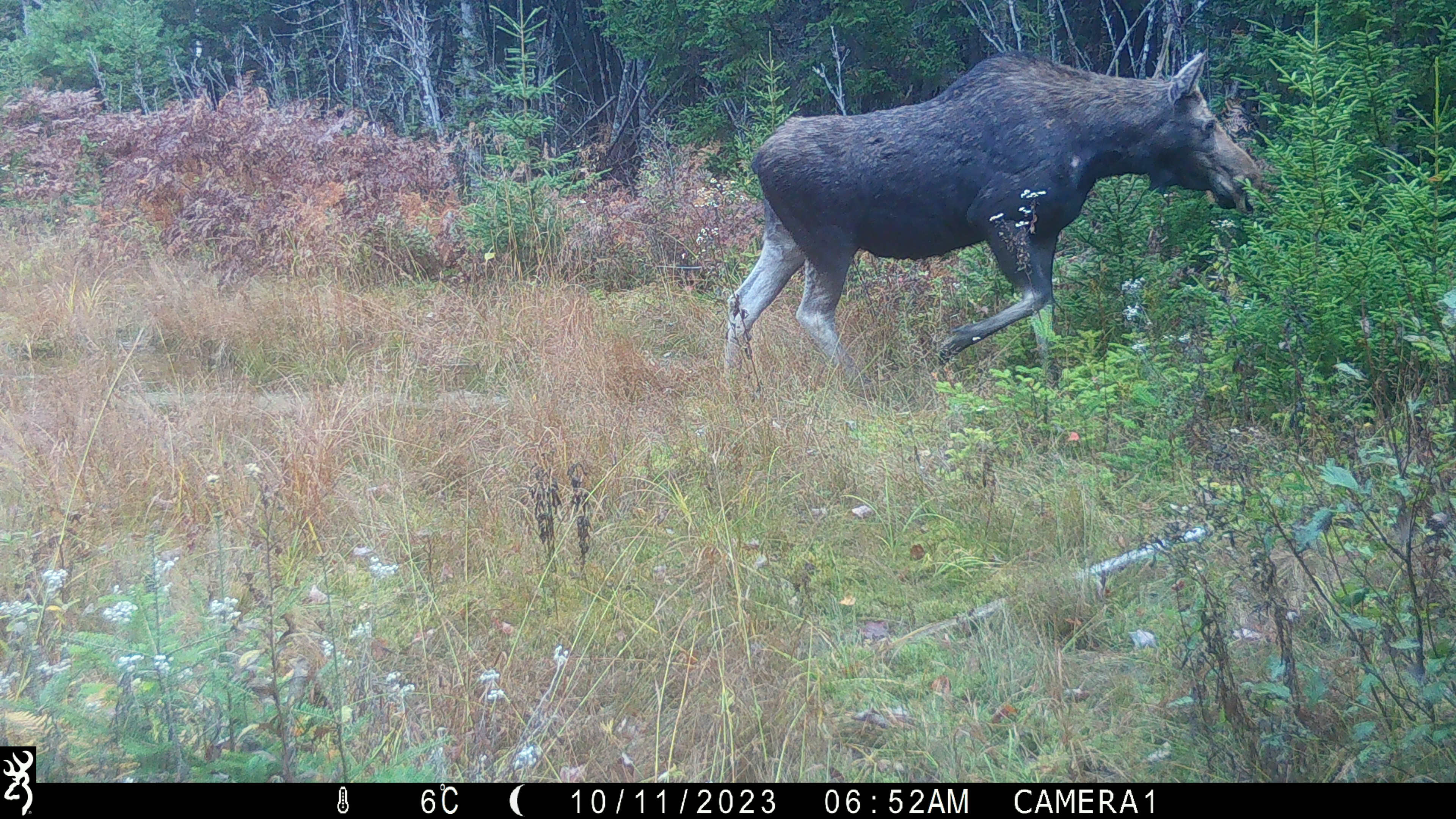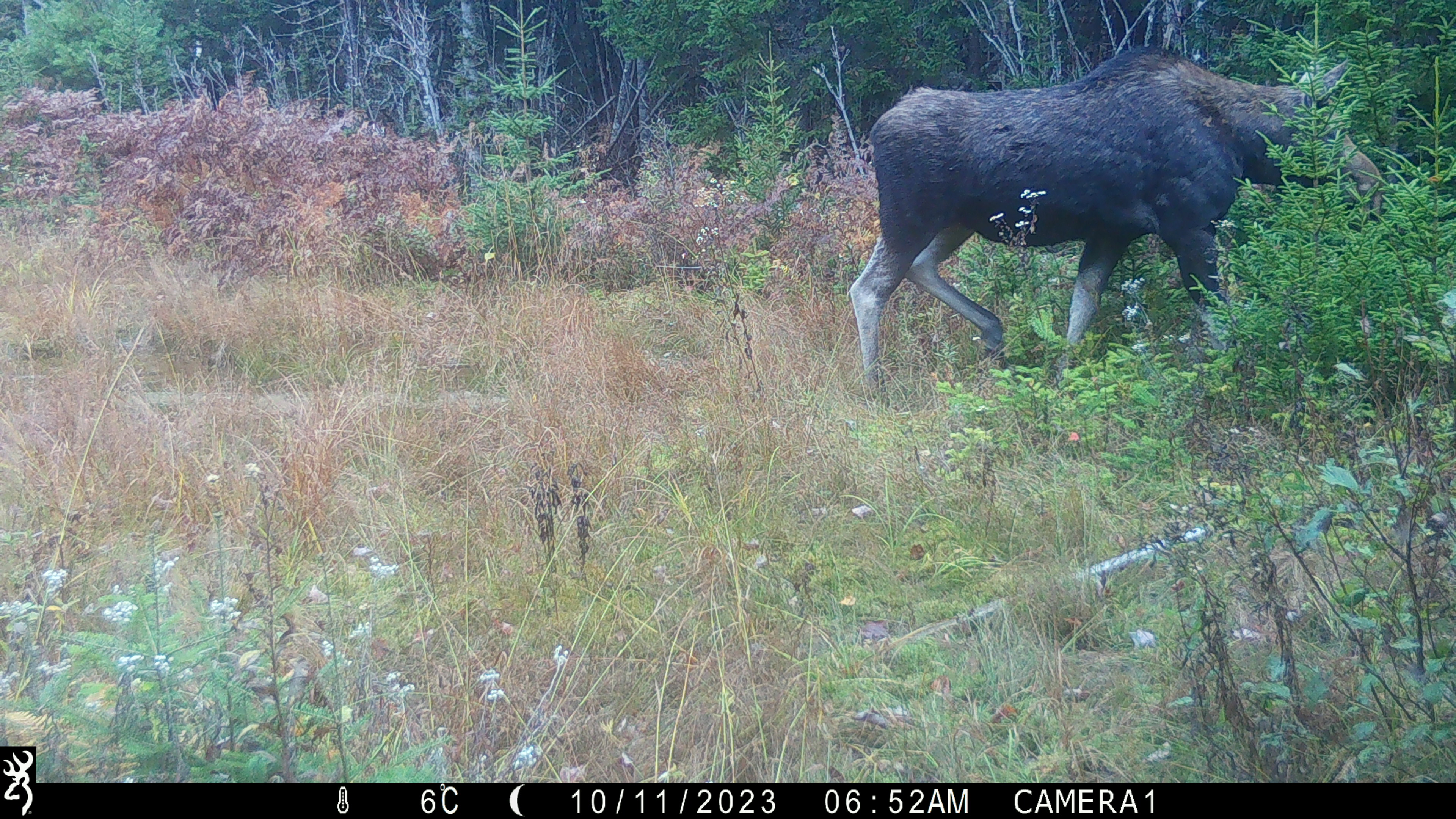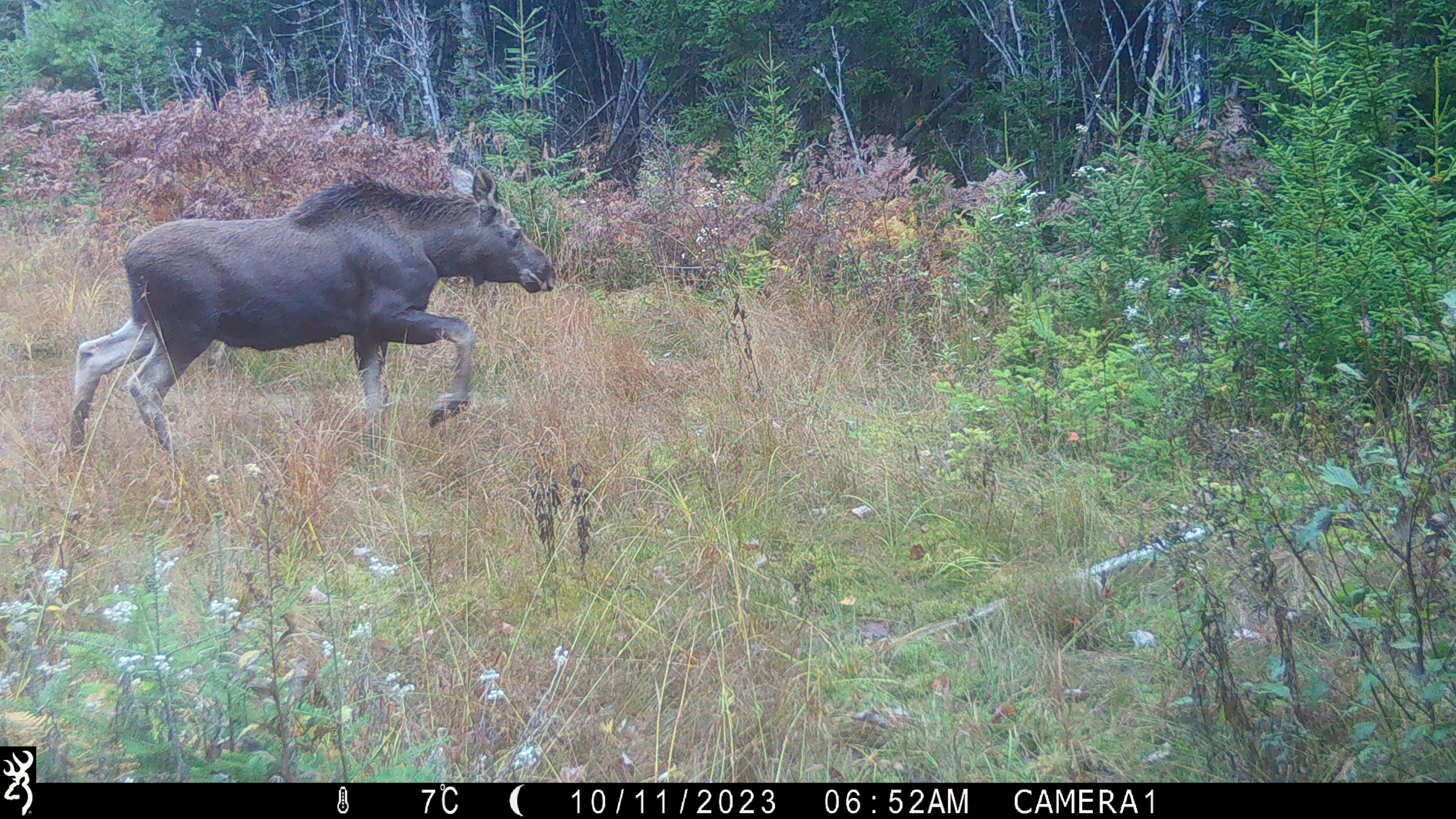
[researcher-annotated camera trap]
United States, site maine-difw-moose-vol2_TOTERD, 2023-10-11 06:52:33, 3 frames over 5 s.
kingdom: Animalia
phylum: Chordata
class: Mammalia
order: Artiodactyla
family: Cervidae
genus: Alces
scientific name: Alces alces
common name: moose